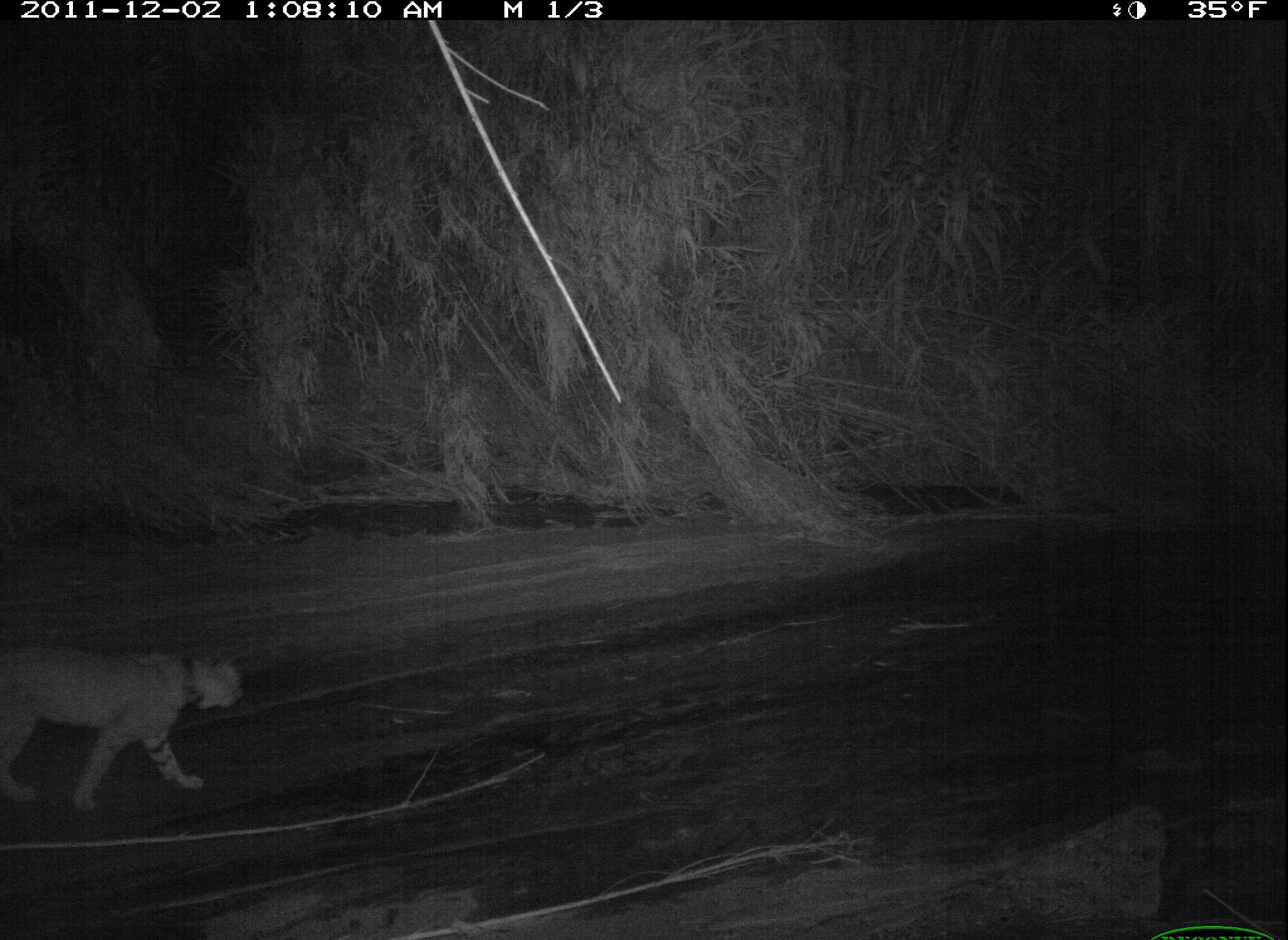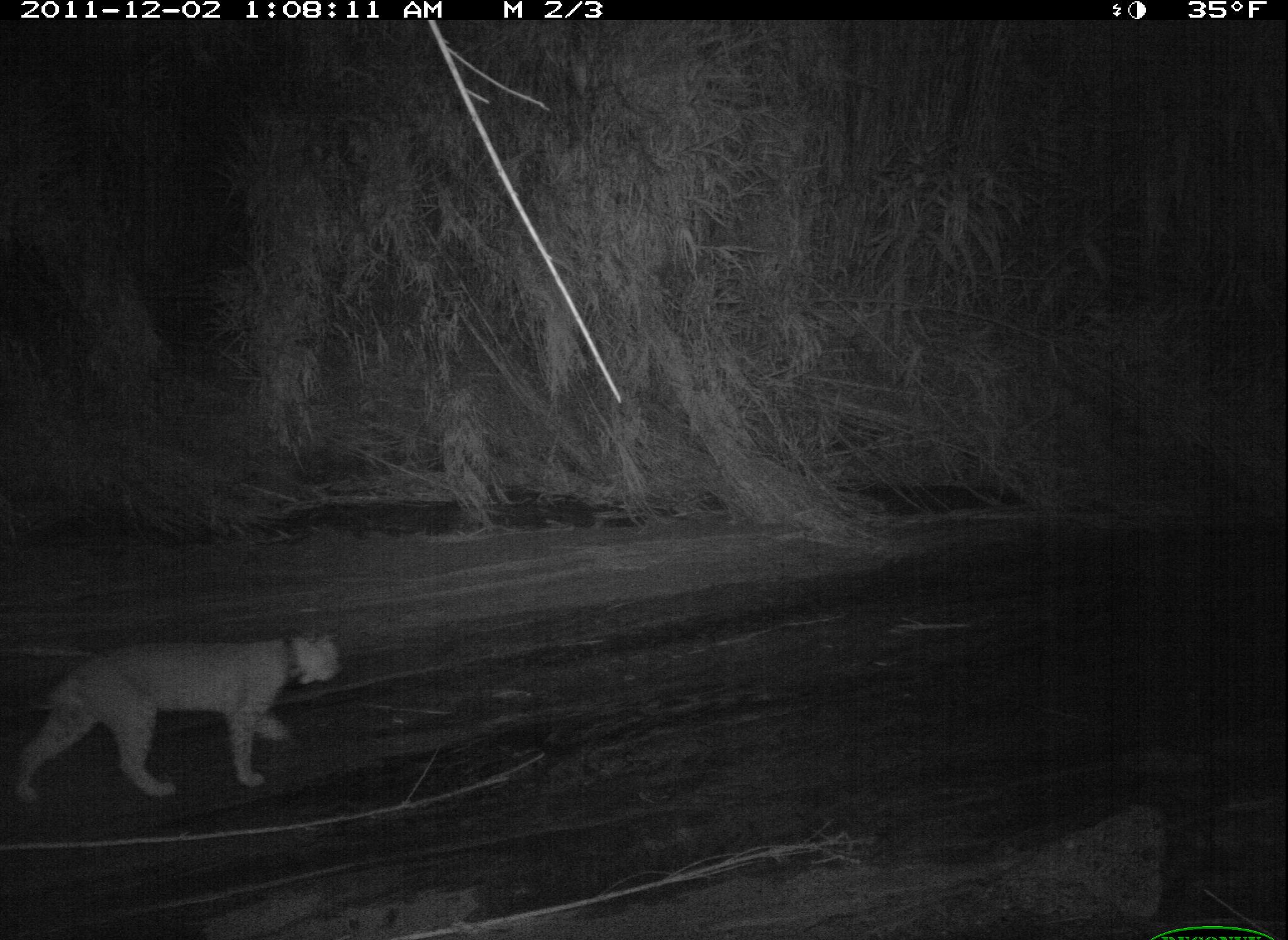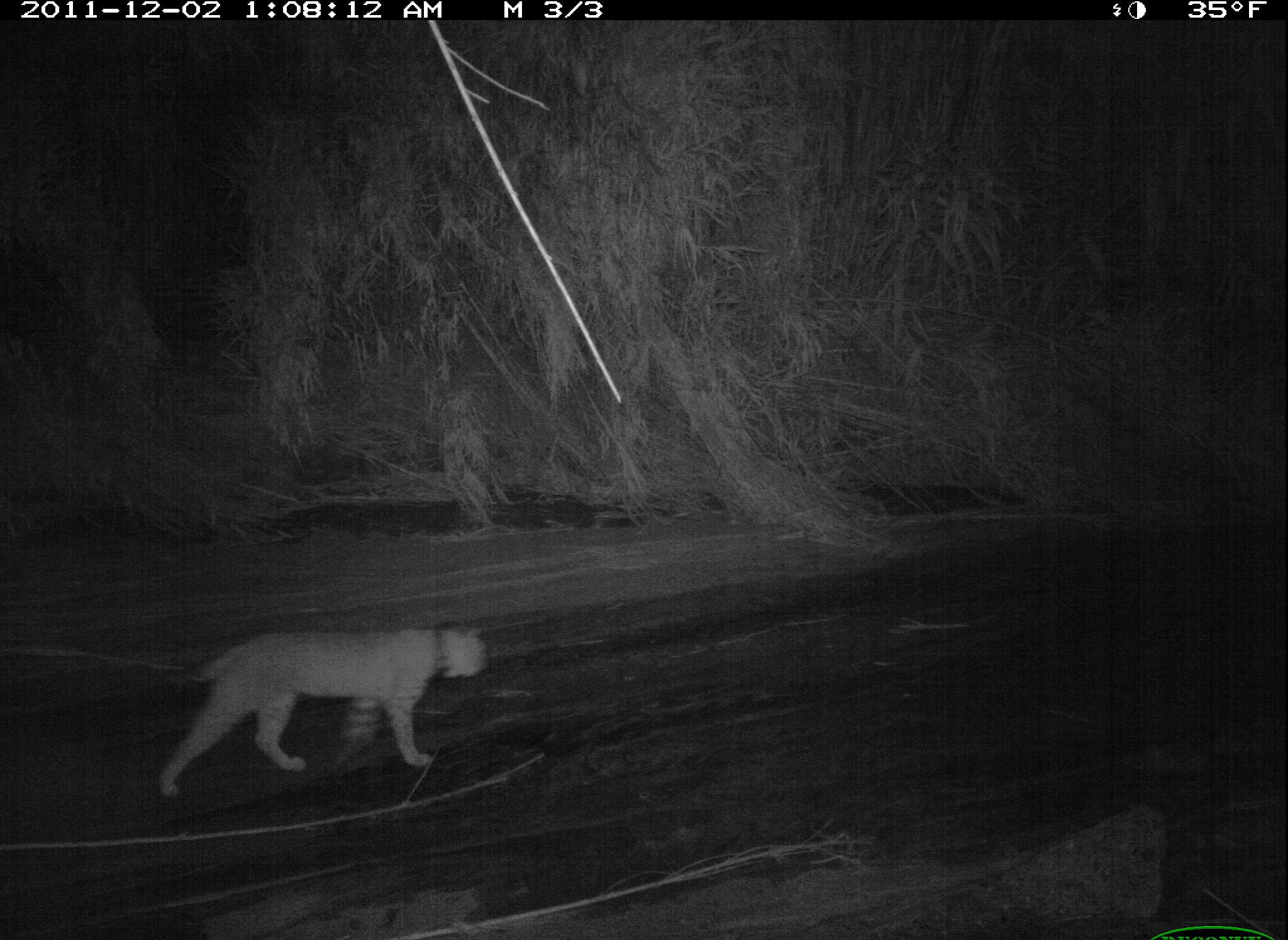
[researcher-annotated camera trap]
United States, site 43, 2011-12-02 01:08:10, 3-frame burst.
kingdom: Animalia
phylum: Chordata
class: Mammalia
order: Carnivora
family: Felidae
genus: Lynx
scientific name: Lynx rufus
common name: bobcat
Bobcat (Lynx rufus).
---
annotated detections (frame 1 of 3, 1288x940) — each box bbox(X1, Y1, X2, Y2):
bobcat: bbox(0, 643, 245, 813)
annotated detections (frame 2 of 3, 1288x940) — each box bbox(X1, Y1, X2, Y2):
bobcat: bbox(4, 619, 361, 819)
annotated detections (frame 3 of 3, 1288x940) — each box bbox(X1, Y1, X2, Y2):
bobcat: bbox(147, 615, 501, 804)